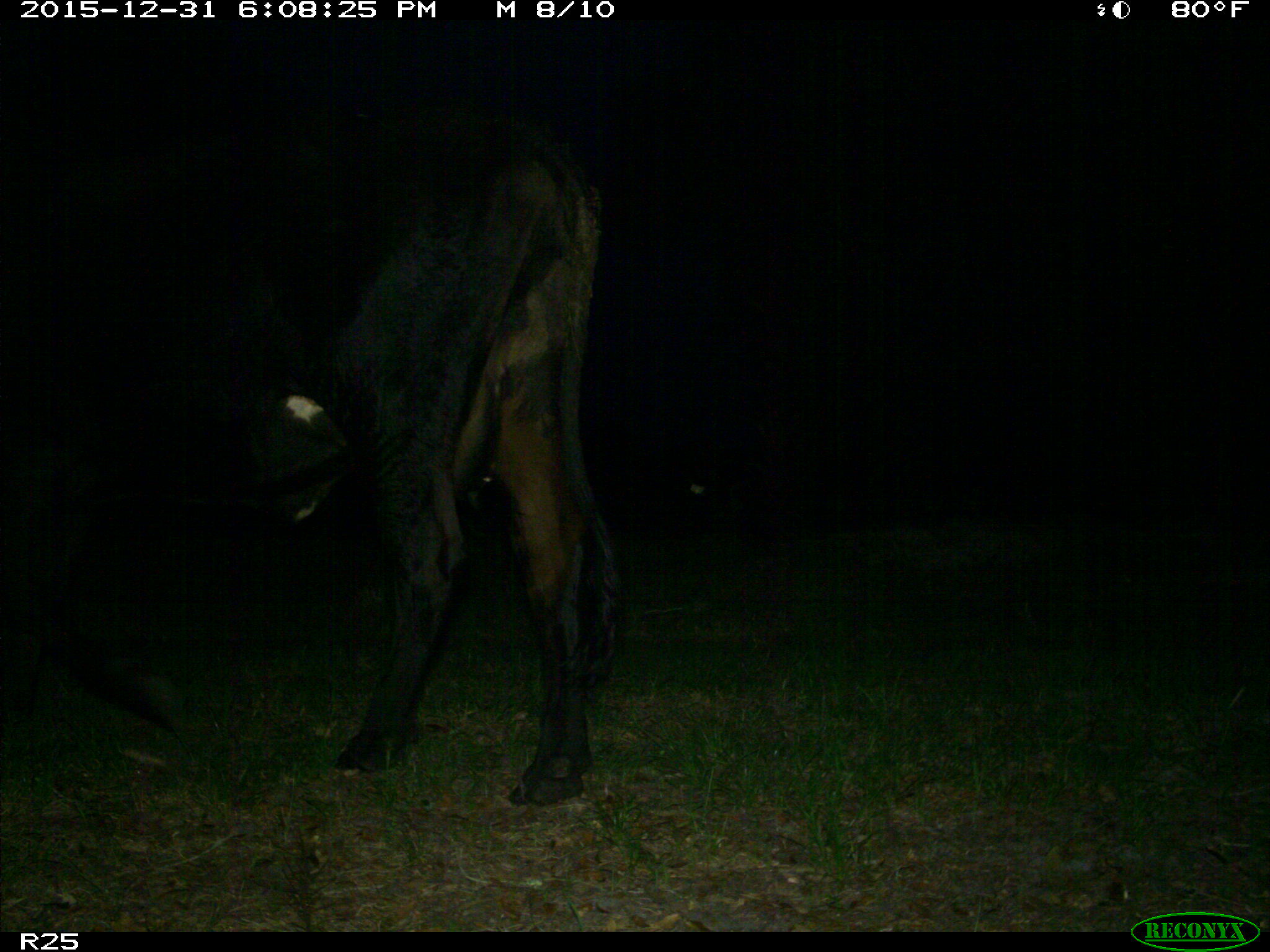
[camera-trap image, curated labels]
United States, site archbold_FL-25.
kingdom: Animalia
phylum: Chordata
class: Mammalia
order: Artiodactyla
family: Bovidae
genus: Bos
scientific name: Bos taurus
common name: domestic cow